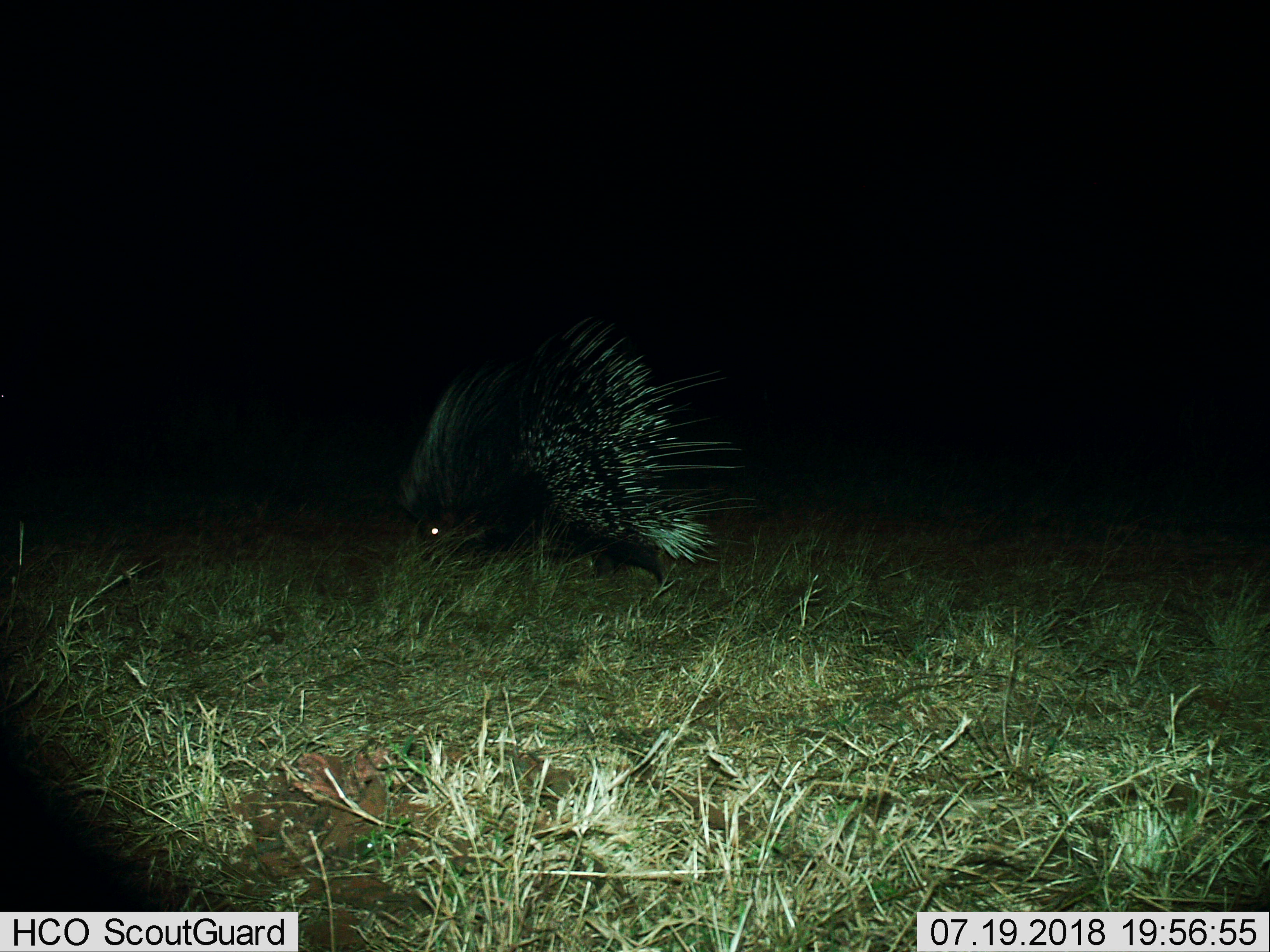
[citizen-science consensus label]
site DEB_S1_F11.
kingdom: Animalia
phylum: Chordata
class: Mammalia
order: Rodentia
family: Hystricidae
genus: Hystrix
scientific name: Hystrix cristata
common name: crested porcupine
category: porcupine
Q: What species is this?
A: Porcupine (crested porcupine) (Hystrix cristata).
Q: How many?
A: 1.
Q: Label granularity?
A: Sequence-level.